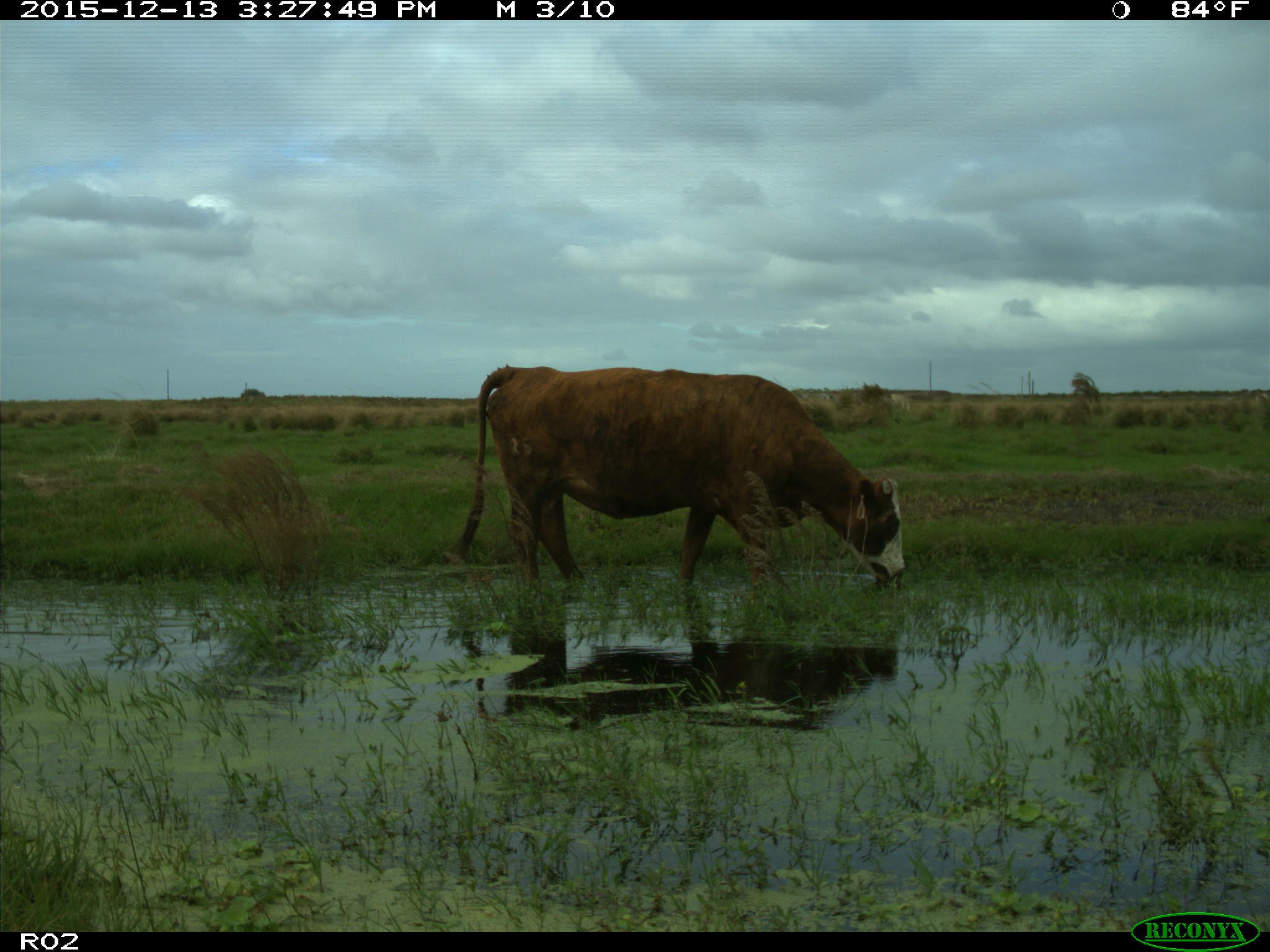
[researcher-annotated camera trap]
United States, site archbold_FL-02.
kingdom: Animalia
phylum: Chordata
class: Mammalia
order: Artiodactyla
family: Bovidae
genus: Bos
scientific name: Bos taurus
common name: domestic cow